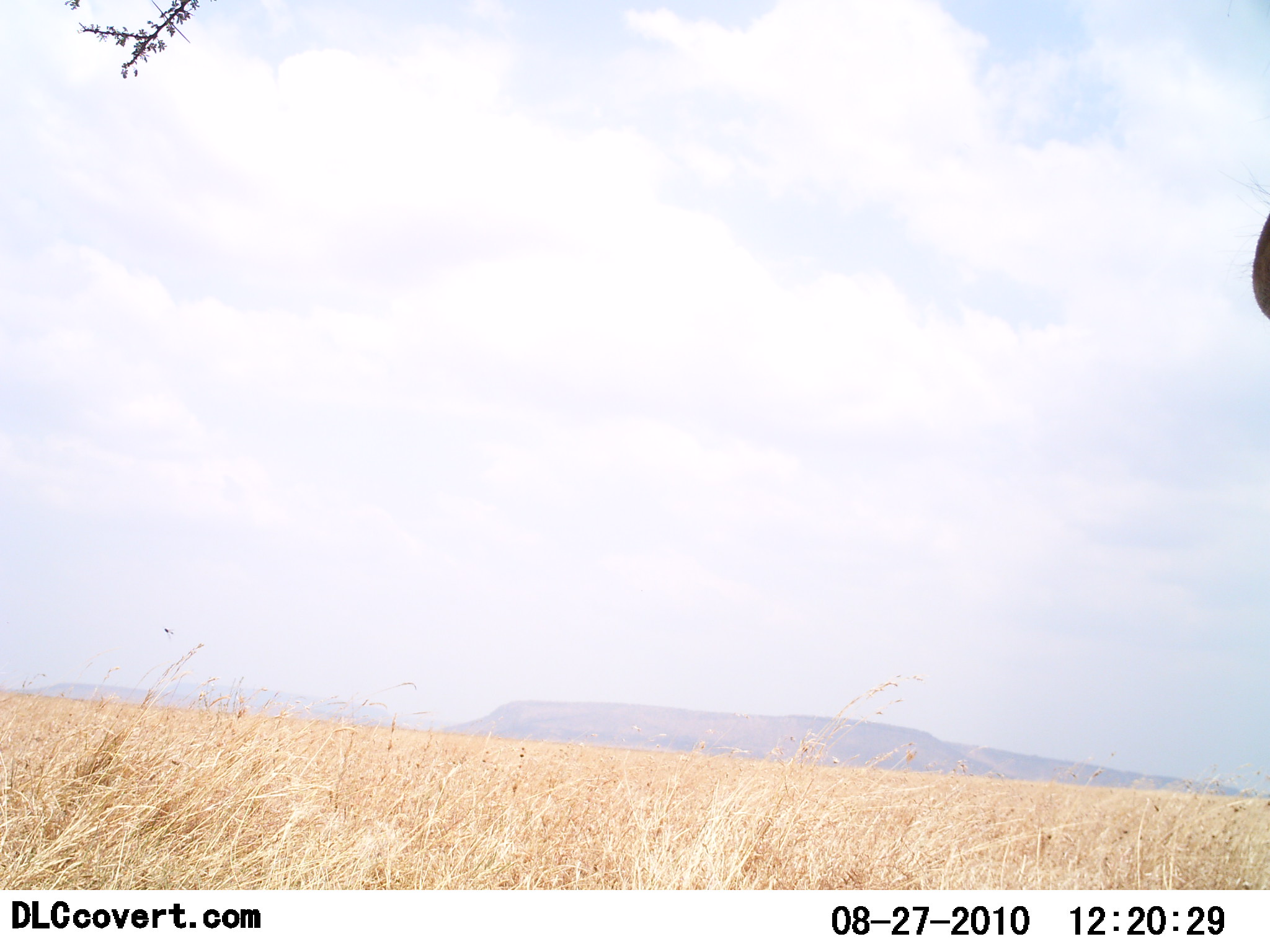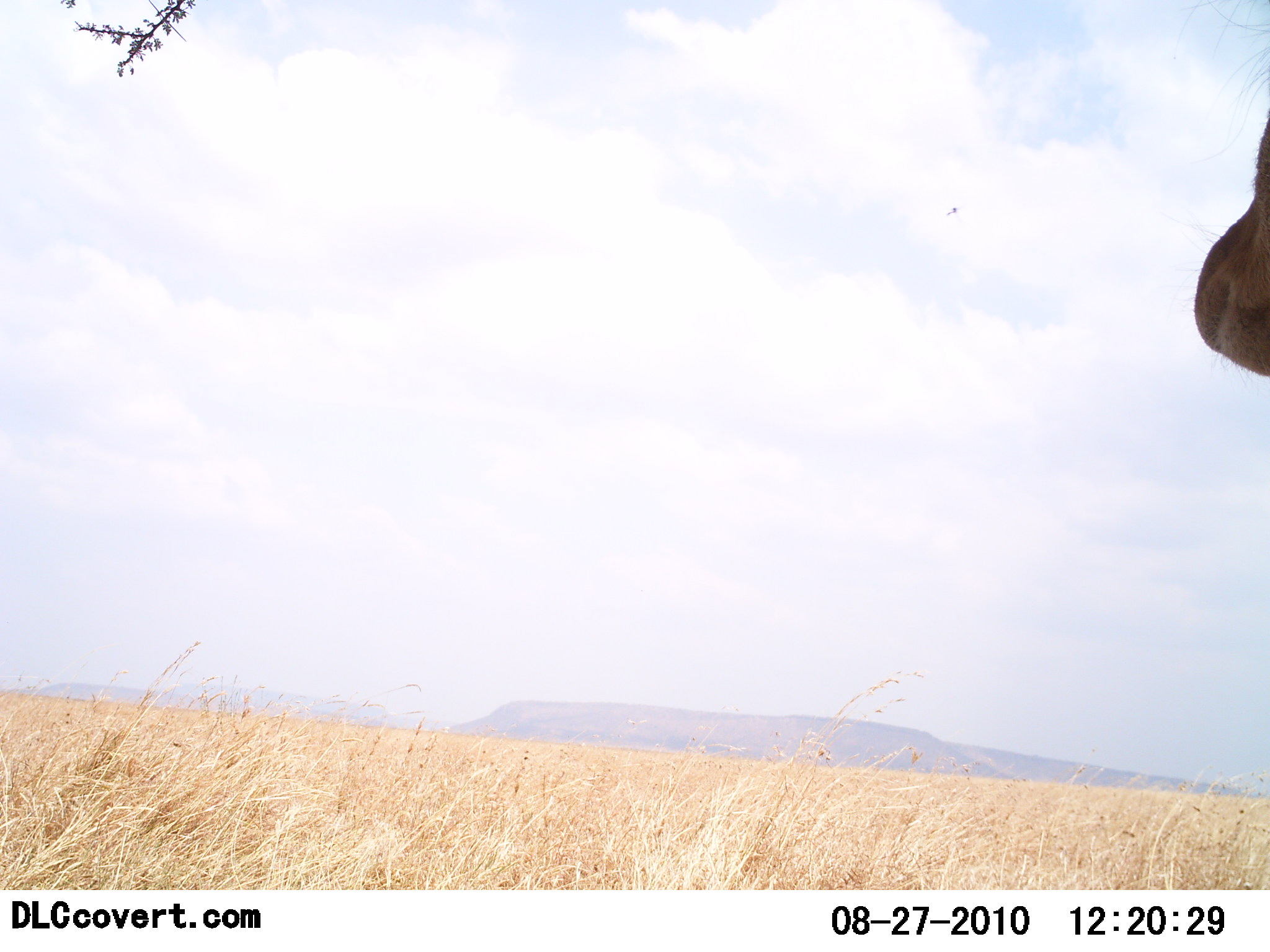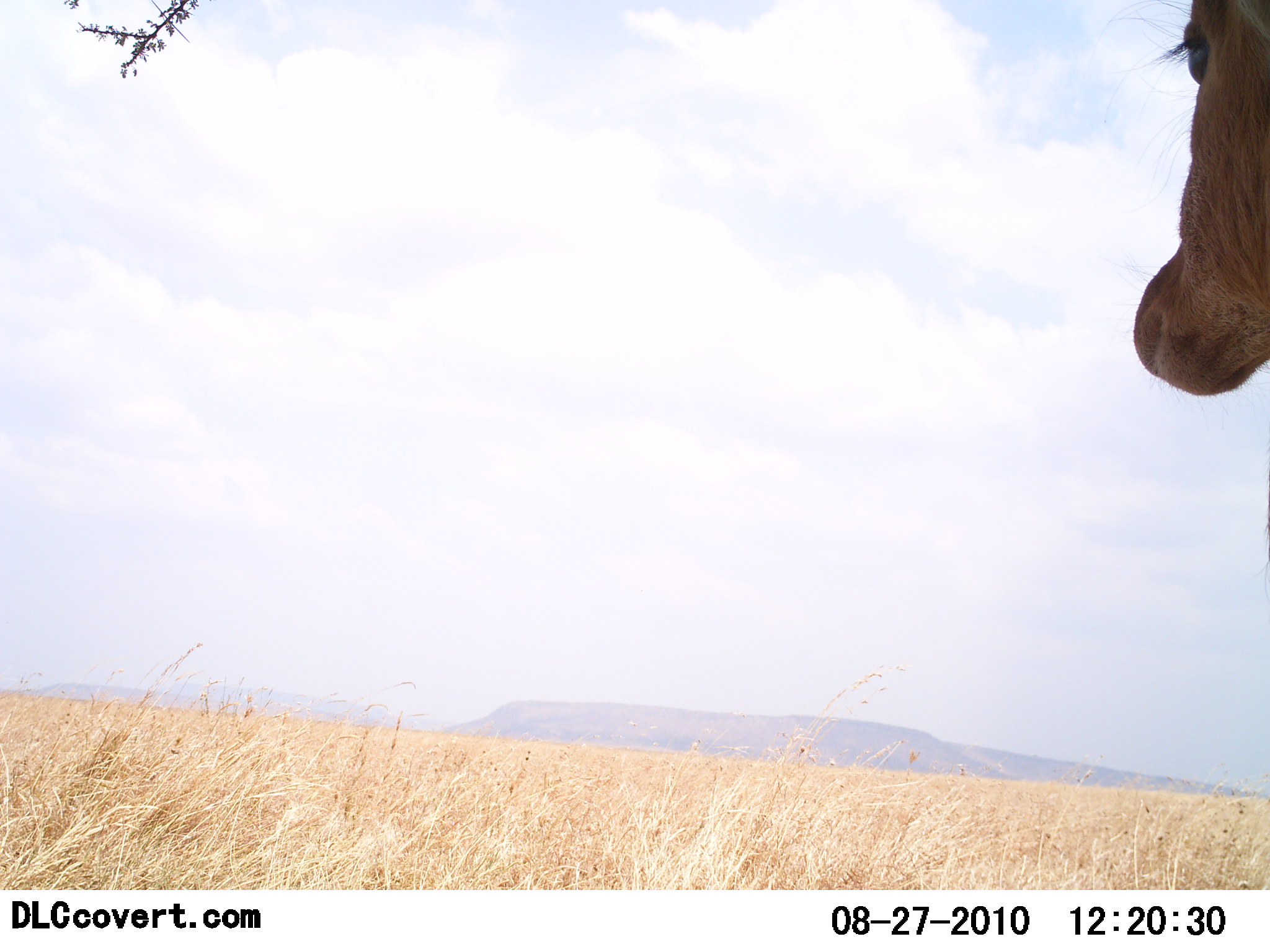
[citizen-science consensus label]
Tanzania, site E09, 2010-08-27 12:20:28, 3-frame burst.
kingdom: Animalia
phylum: Chordata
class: Mammalia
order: Artiodactyla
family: Bovidae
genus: Alcelaphus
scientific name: Alcelaphus buselaphus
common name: hartebeest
Hartebeest (Alcelaphus buselaphus), count 1. Behavior (volunteer vote fractions): standing 75%, resting 0%, moving 25%, interacting 0%. Young present (vote fraction): 0%. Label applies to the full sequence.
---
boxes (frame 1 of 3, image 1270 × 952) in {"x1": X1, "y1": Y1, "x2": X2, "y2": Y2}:
animal: {"x1": 1252, "y1": 198, "x2": 1269, "y2": 322}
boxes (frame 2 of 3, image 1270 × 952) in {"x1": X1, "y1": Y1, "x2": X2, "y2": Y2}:
animal: {"x1": 1191, "y1": 0, "x2": 1268, "y2": 378}; {"x1": 945, "y1": 201, "x2": 962, "y2": 221}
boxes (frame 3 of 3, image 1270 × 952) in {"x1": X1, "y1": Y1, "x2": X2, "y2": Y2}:
animal: {"x1": 1131, "y1": 0, "x2": 1269, "y2": 399}